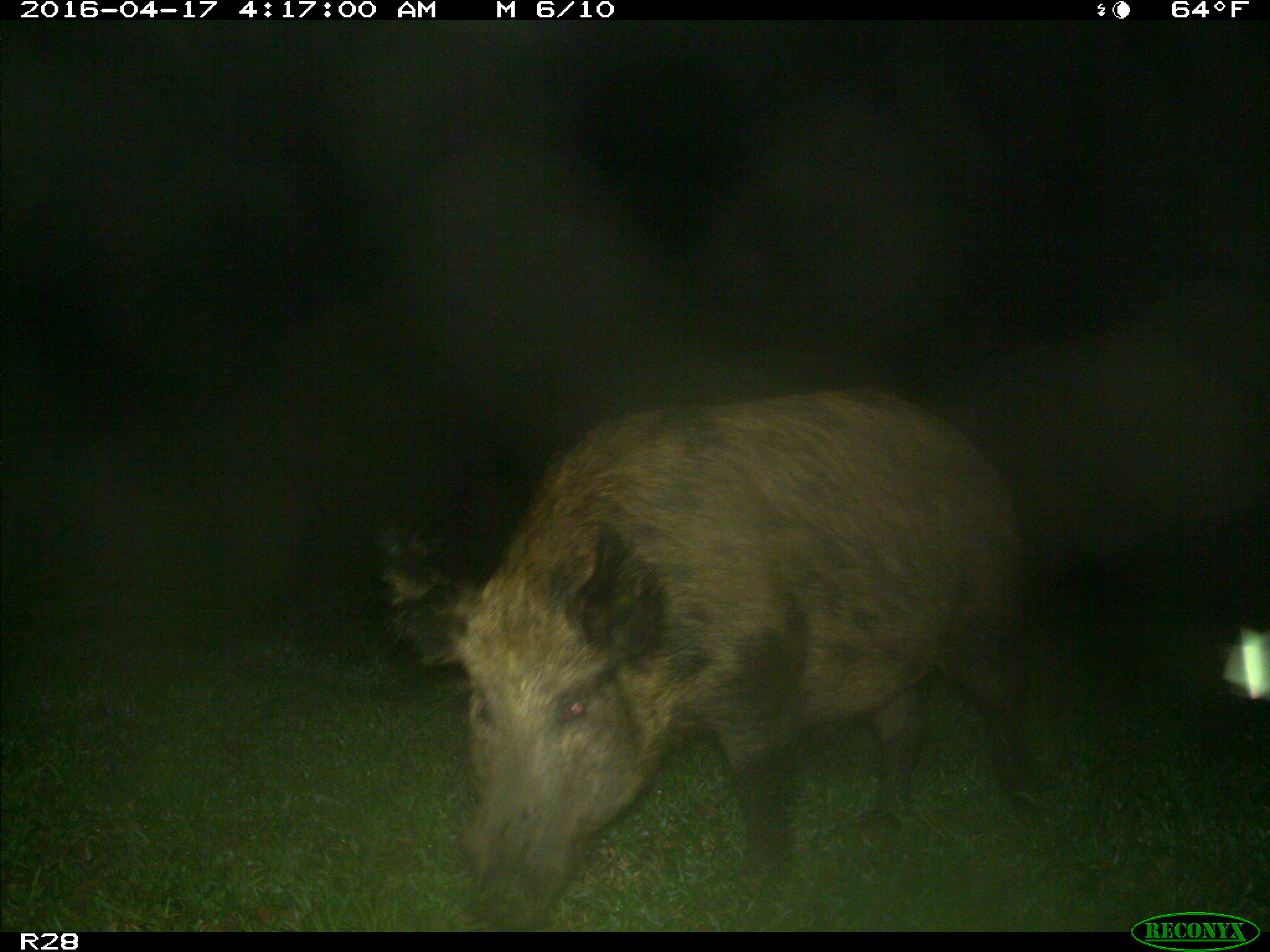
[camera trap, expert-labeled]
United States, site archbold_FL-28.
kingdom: Animalia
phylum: Chordata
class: Mammalia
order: Artiodactyla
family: Suidae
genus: Sus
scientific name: Sus scrofa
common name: wild boar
Sus scrofa (wild boar).